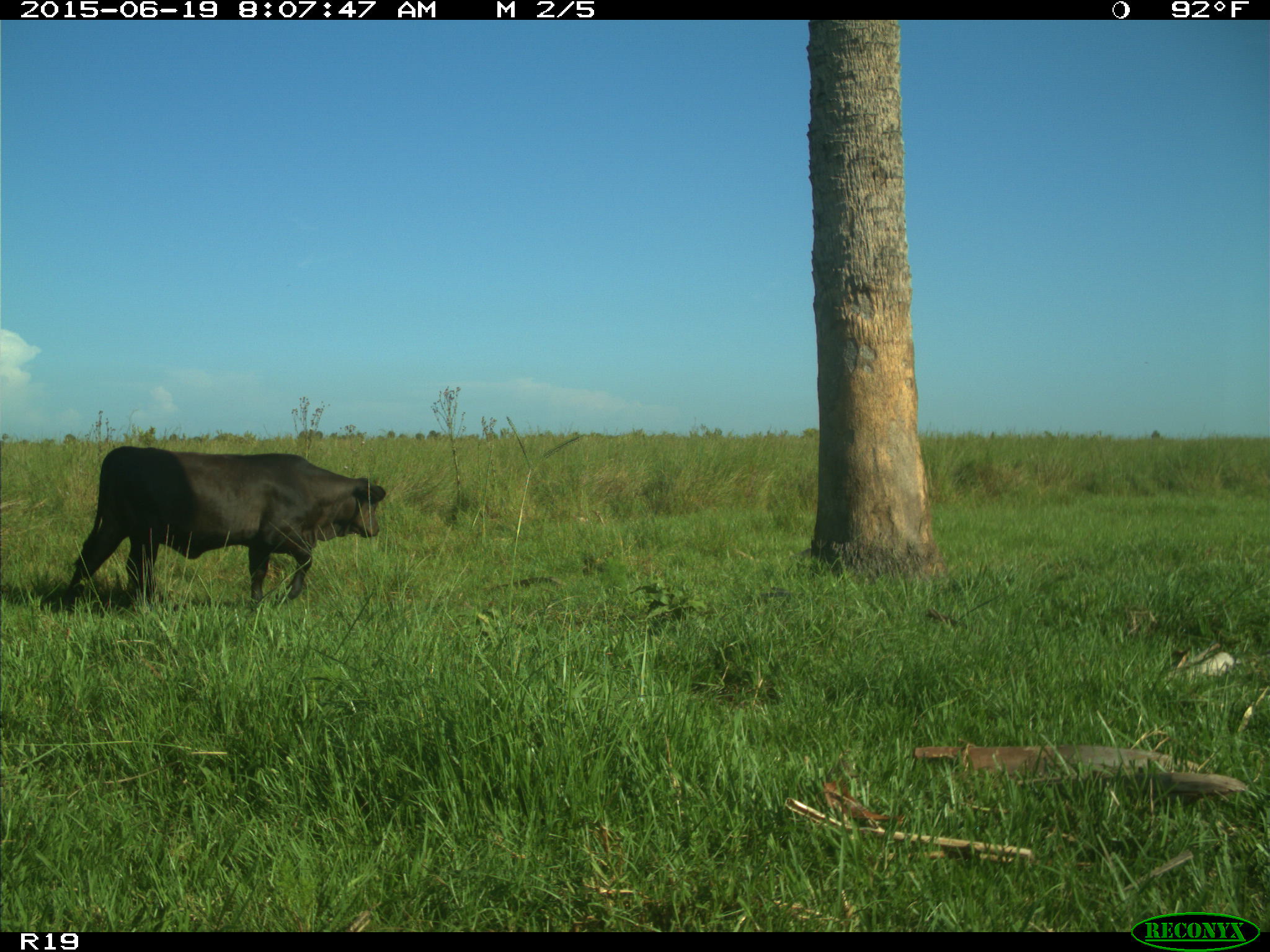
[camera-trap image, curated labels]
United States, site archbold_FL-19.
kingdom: Animalia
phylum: Chordata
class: Mammalia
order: Artiodactyla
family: Bovidae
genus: Bos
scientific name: Bos taurus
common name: domestic cow